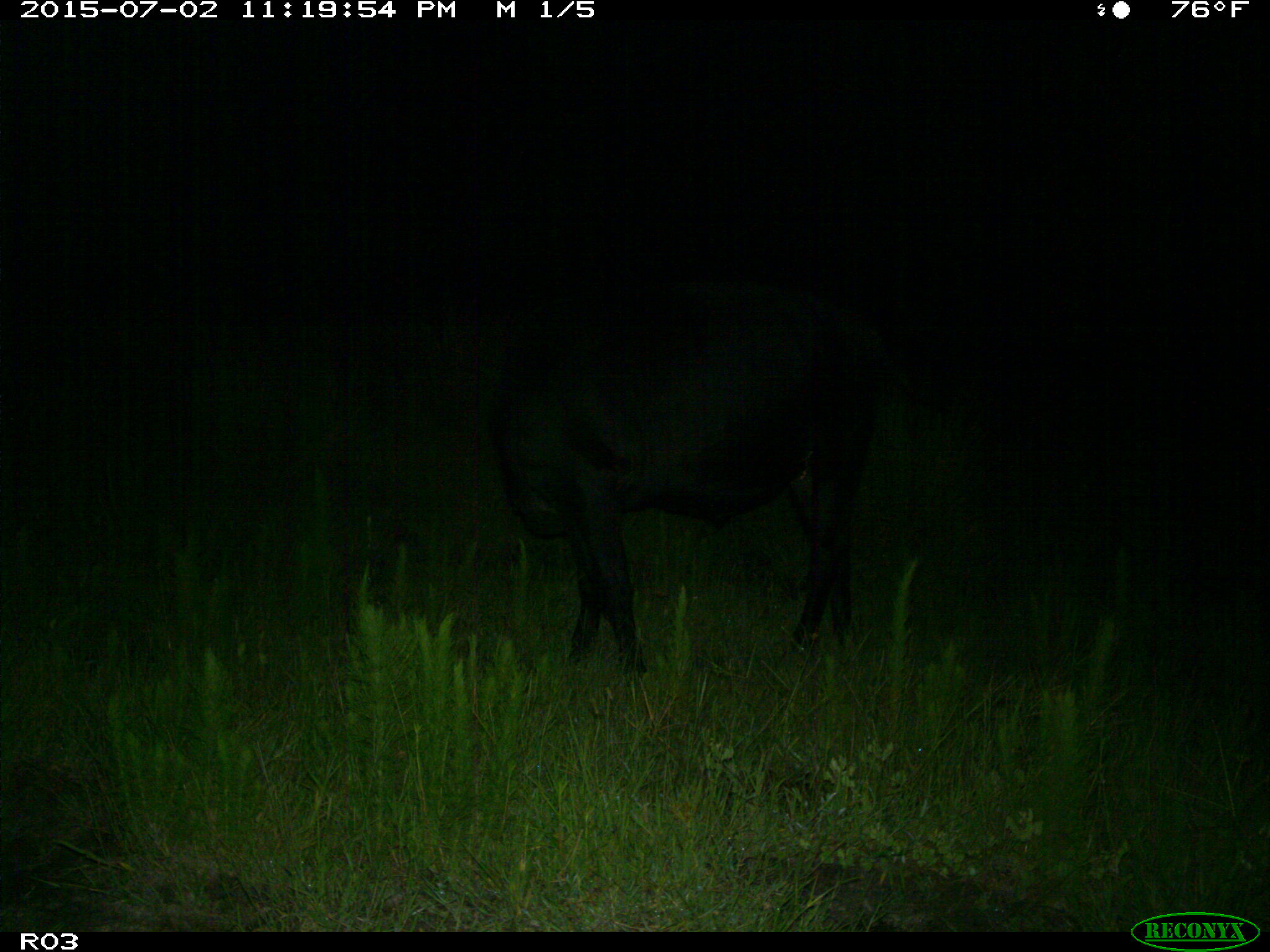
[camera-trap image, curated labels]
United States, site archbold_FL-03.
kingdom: Animalia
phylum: Chordata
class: Mammalia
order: Artiodactyla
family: Bovidae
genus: Bos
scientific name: Bos taurus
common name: domestic cow